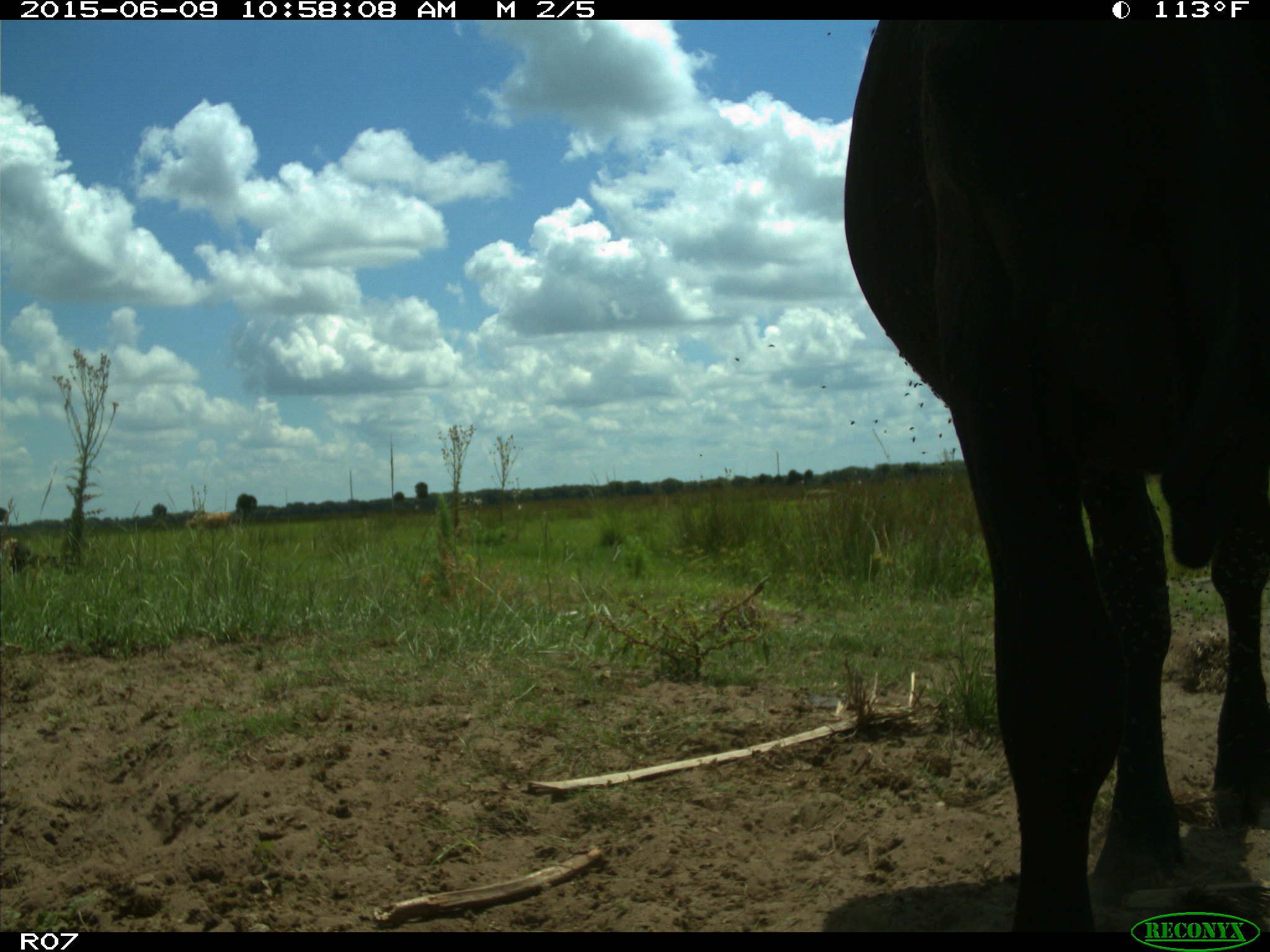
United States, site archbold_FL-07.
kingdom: Animalia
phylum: Chordata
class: Mammalia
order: Artiodactyla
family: Bovidae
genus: Bos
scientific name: Bos taurus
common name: domestic cow